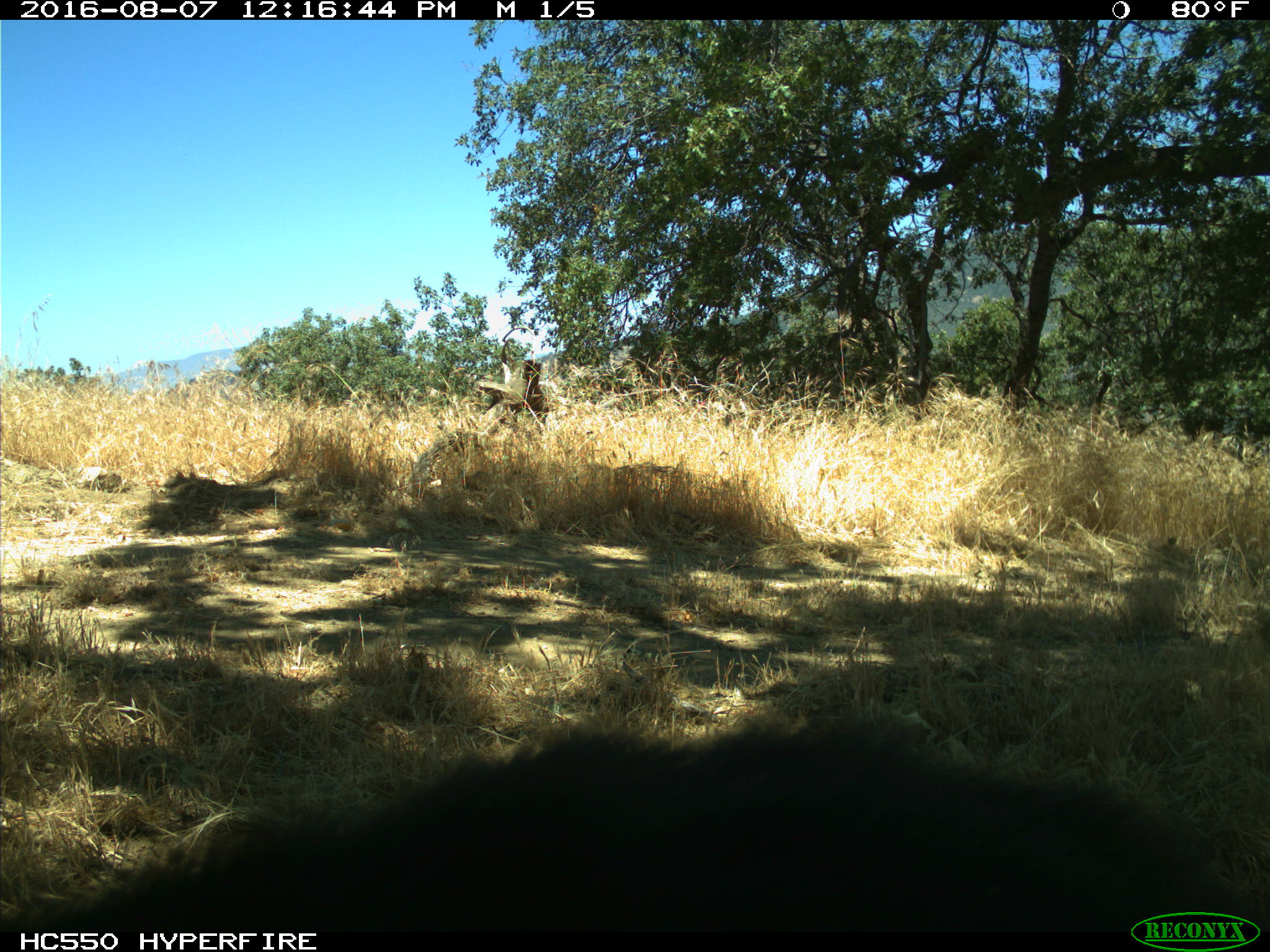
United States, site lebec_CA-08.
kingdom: Animalia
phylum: Chordata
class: Mammalia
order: Carnivora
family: Ursidae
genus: Ursus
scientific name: Ursus americanus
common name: american black bear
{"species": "Ursus americanus (american black bear)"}